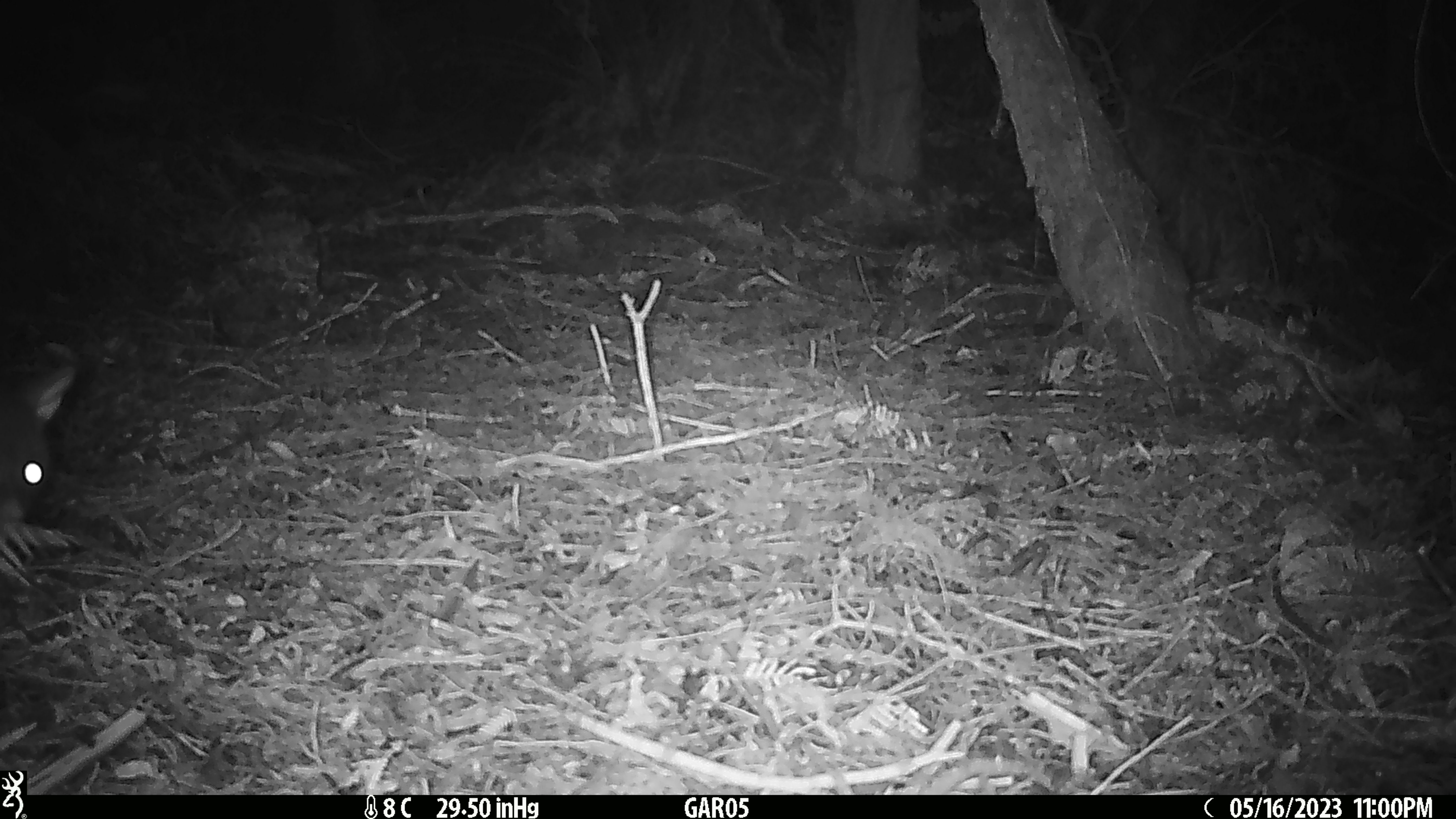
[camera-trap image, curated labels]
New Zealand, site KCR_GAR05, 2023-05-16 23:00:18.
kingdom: Animalia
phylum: Chordata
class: Mammalia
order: Diprotodontia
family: Phalangeridae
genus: Trichosurus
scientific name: Trichosurus vulpecula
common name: common brushtail possum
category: possum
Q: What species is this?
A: Possum (common brushtail possum) (Trichosurus vulpecula).